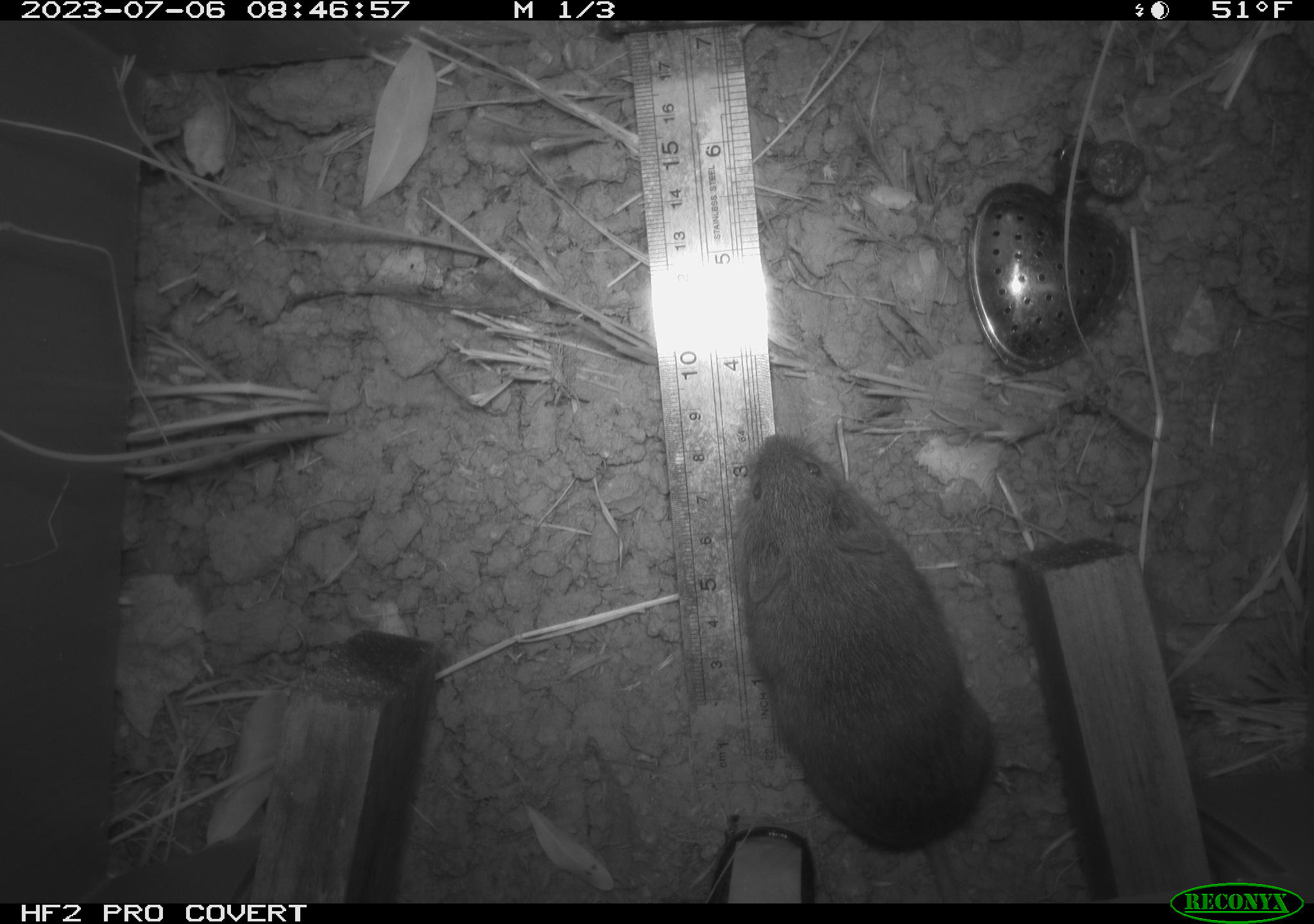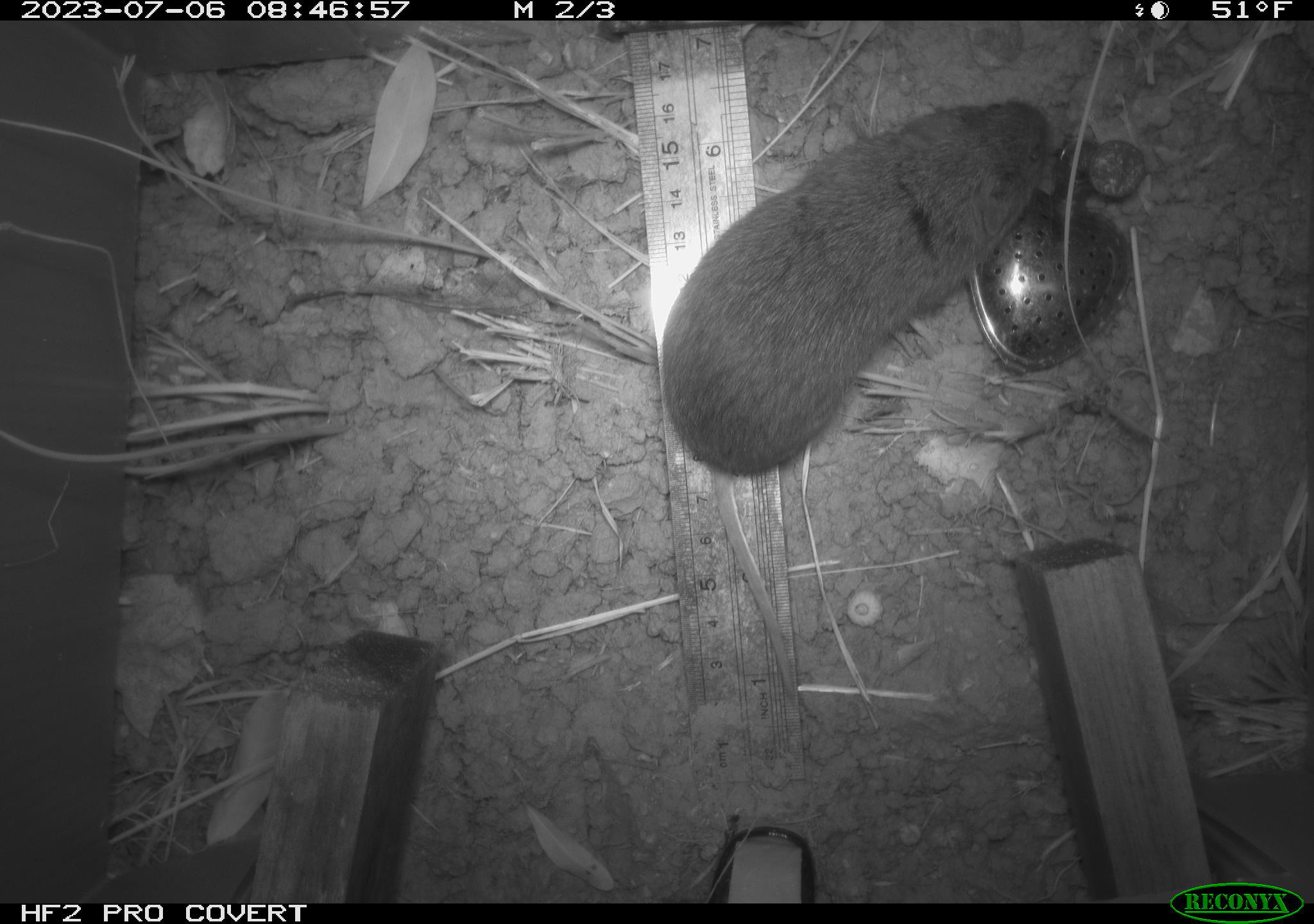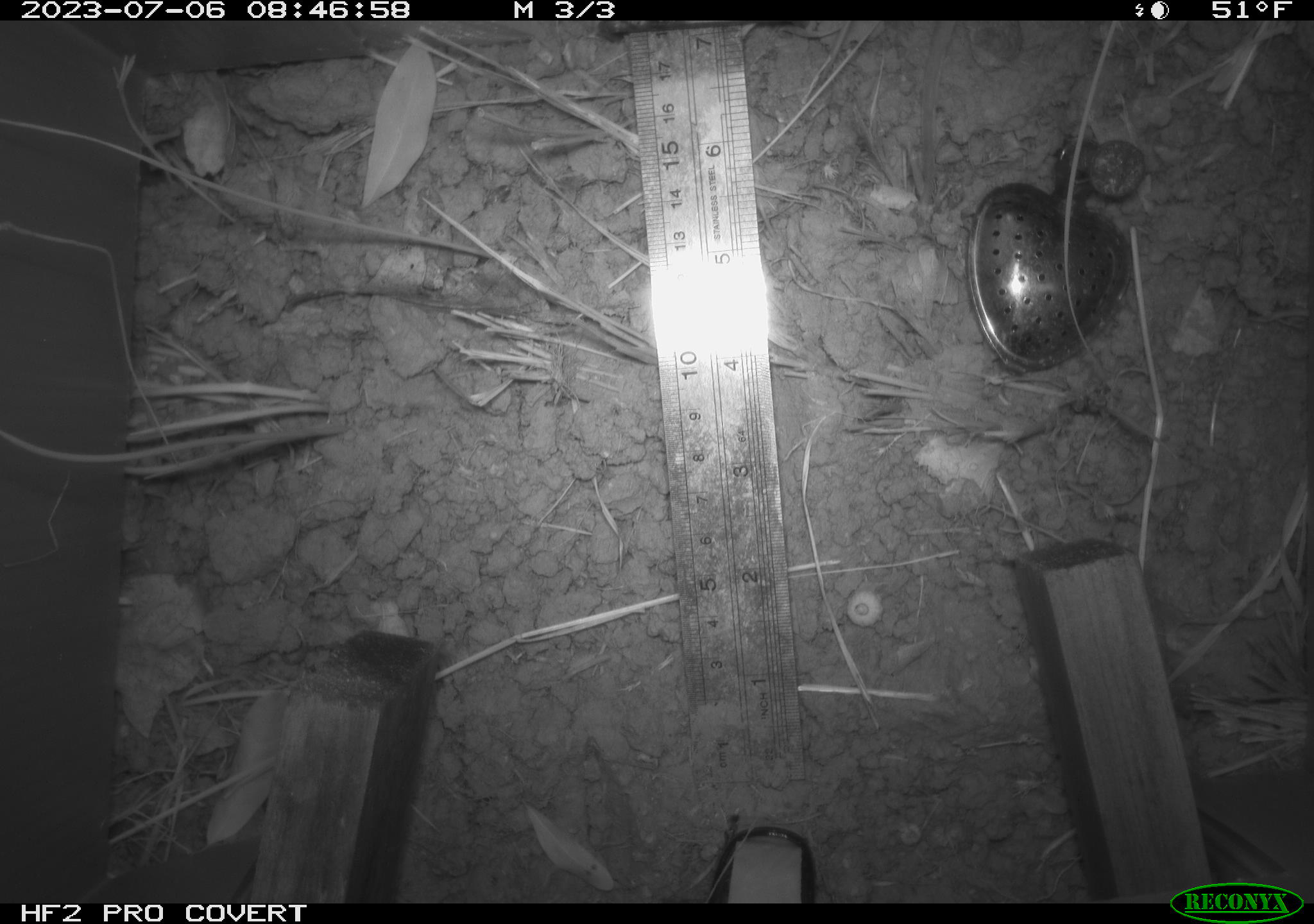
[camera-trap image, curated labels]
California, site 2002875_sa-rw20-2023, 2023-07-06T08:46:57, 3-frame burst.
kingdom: Animalia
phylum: Chordata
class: Mammalia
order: Rodentia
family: Cricetidae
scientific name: Arvicolinae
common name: voles, lemmings, and muskrats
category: arvicolinae subfamily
Arvicolinae subfamily (voles, lemmings, and muskrats) (Arvicolinae).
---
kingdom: Animalia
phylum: Chordata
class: Mammalia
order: Rodentia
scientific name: Rodentia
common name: rodent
Rodent (Rodentia).